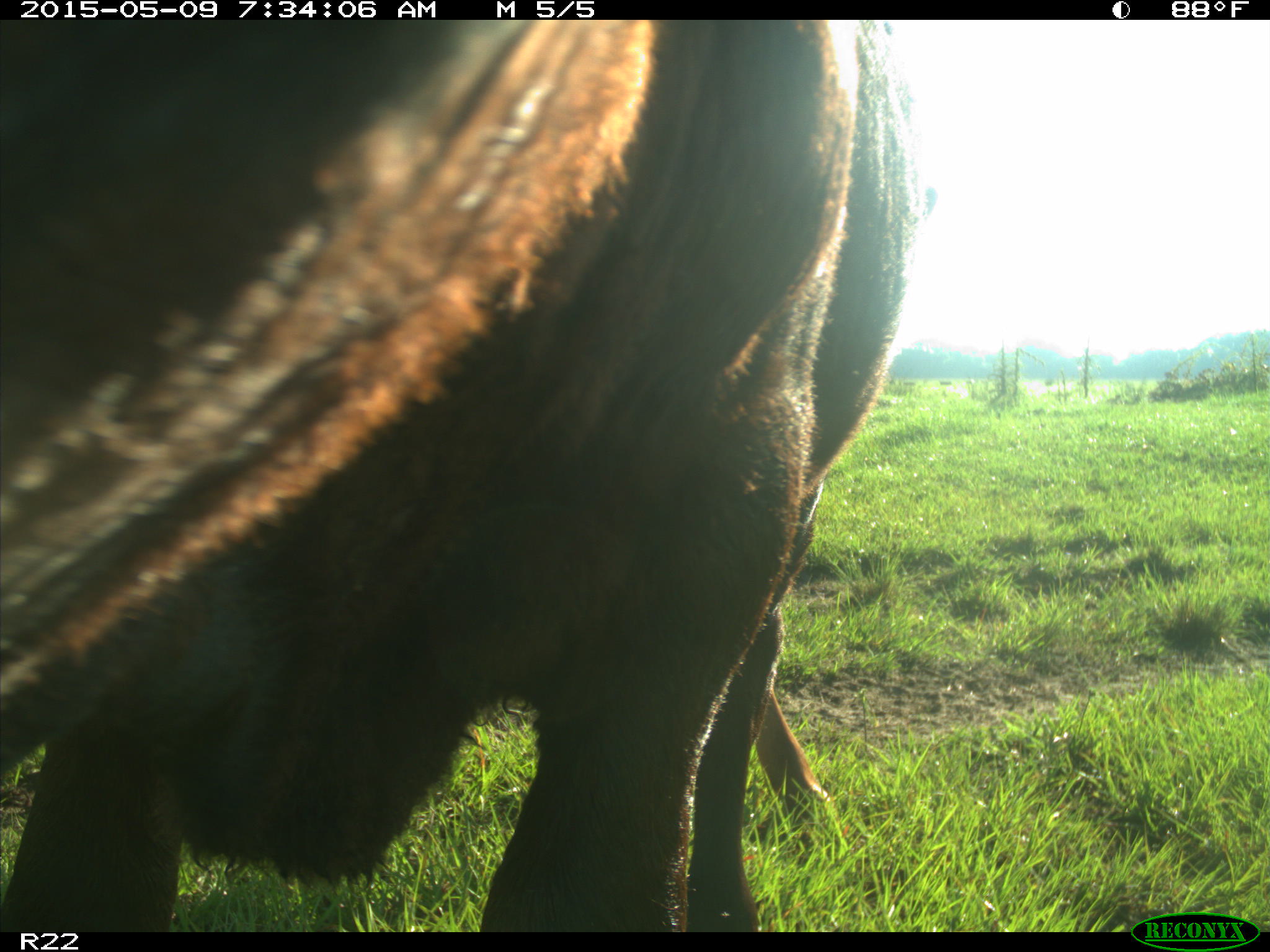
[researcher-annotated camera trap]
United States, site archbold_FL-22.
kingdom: Animalia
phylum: Chordata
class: Mammalia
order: Artiodactyla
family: Bovidae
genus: Bos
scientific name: Bos taurus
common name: domestic cow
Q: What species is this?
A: Bos taurus (domestic cow).